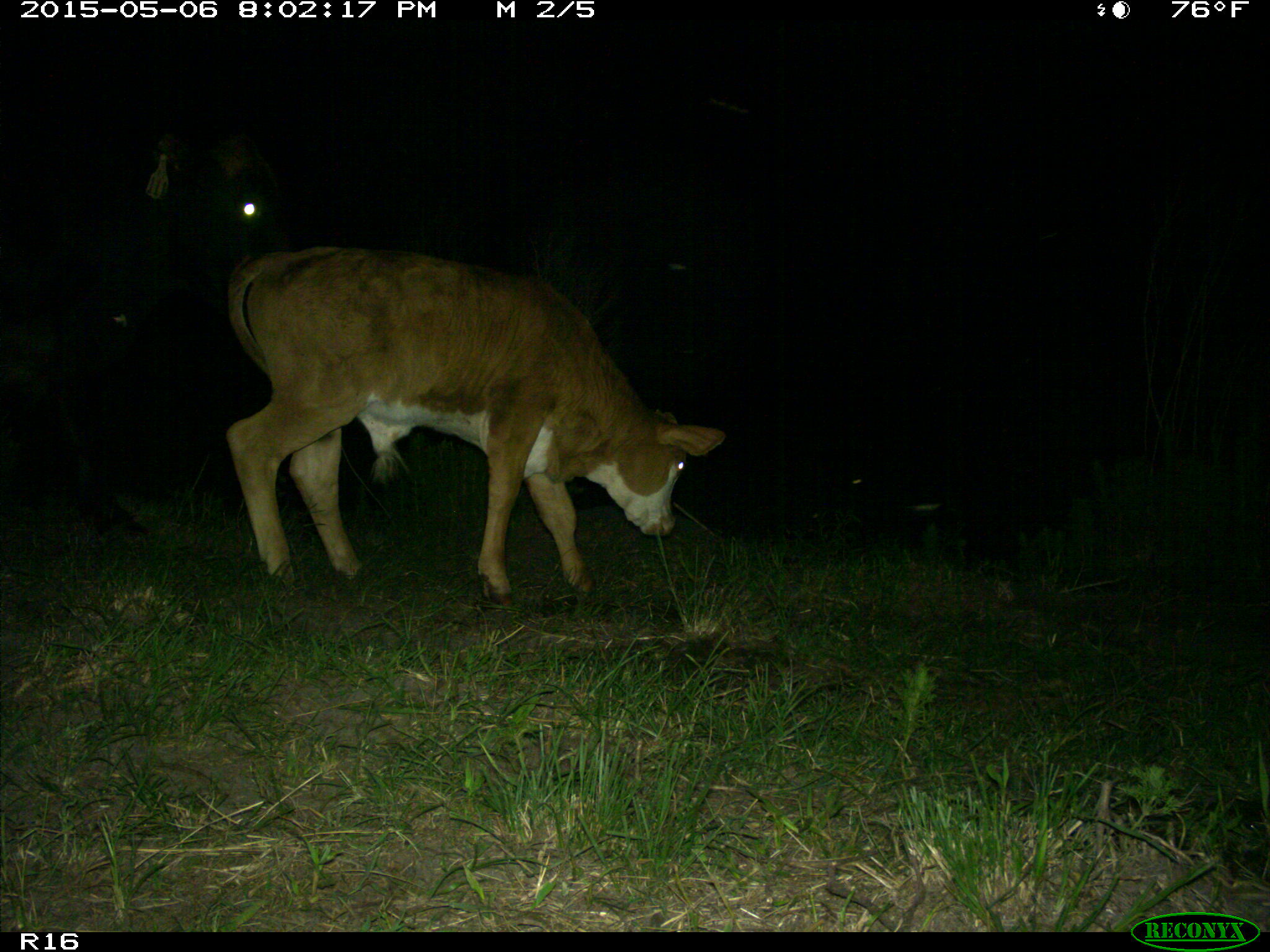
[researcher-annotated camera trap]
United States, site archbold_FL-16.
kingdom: Animalia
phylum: Chordata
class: Mammalia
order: Artiodactyla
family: Suidae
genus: Sus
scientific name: Sus scrofa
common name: wild boar